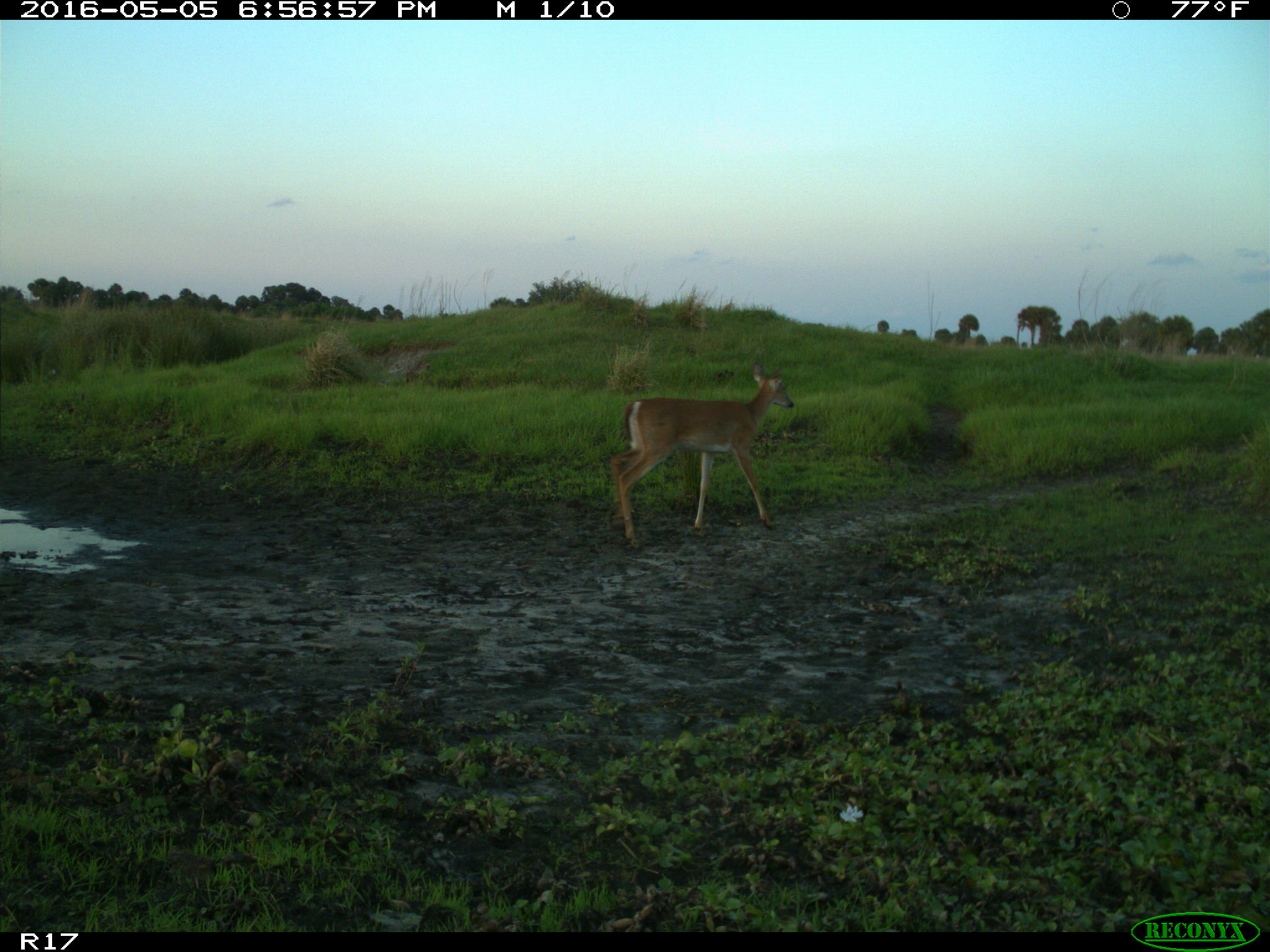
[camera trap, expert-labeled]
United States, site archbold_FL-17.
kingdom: Animalia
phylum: Chordata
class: Mammalia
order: Artiodactyla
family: Cervidae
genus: Odocoileus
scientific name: Odocoileus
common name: deer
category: unidentified deer